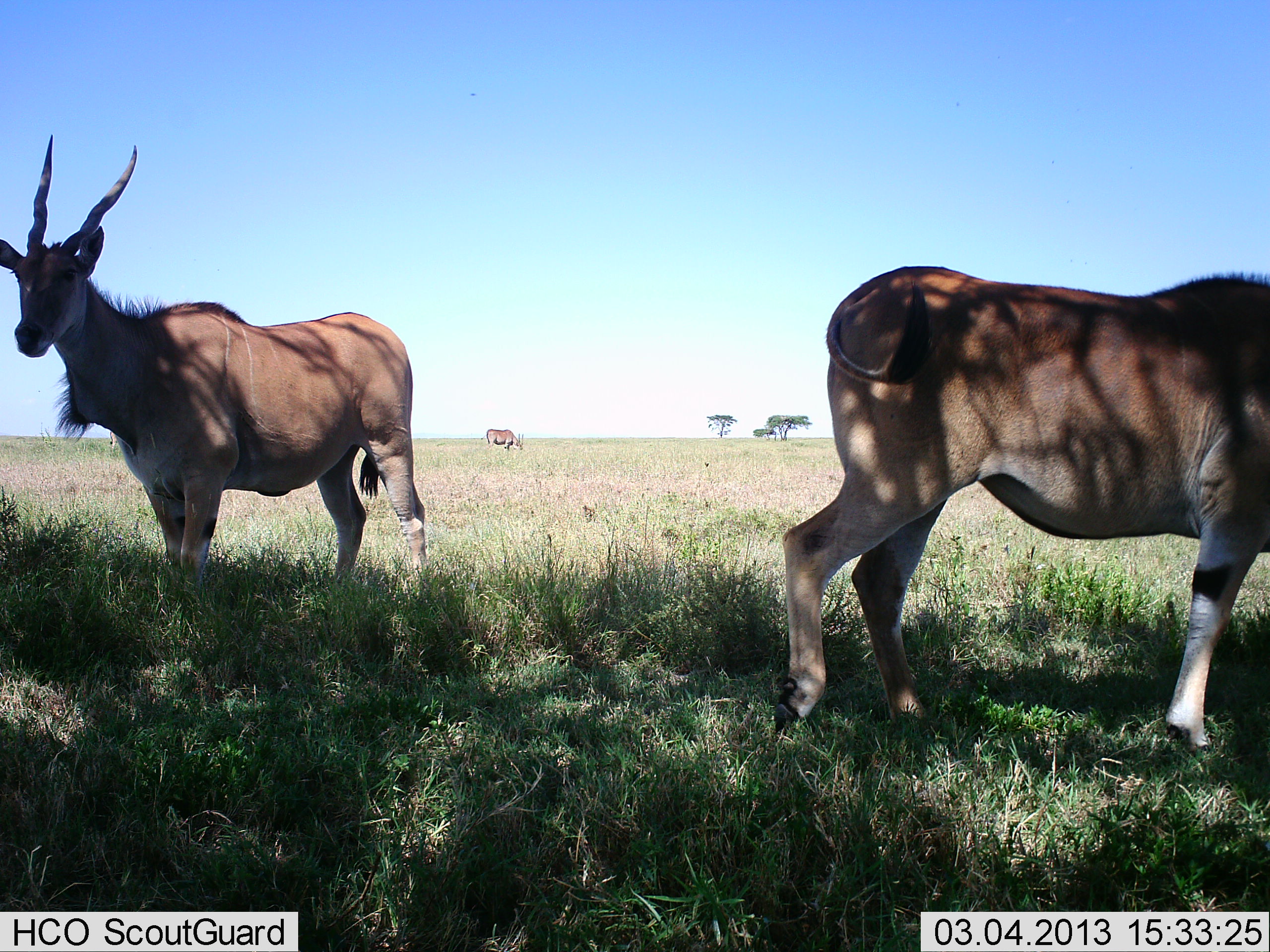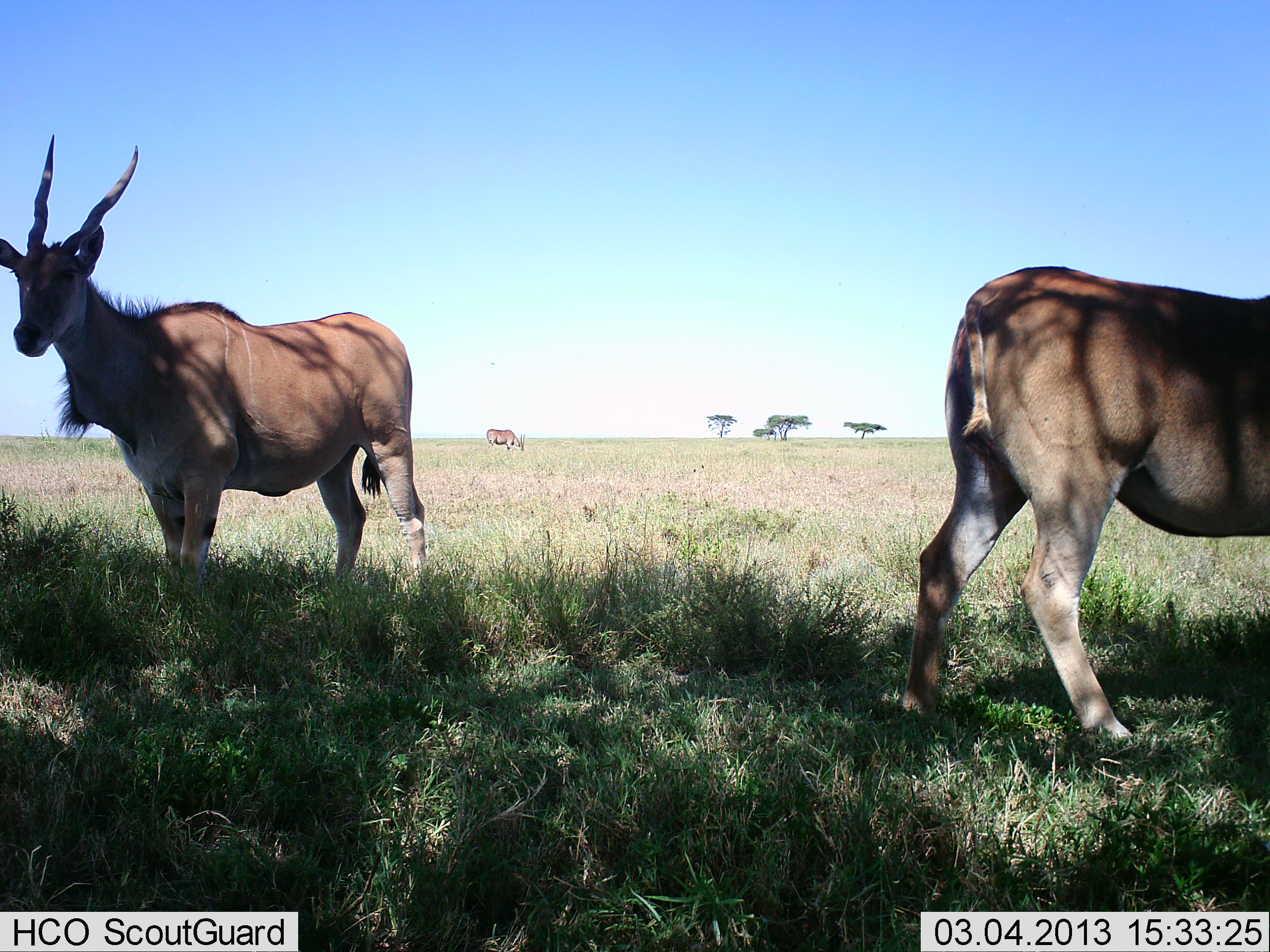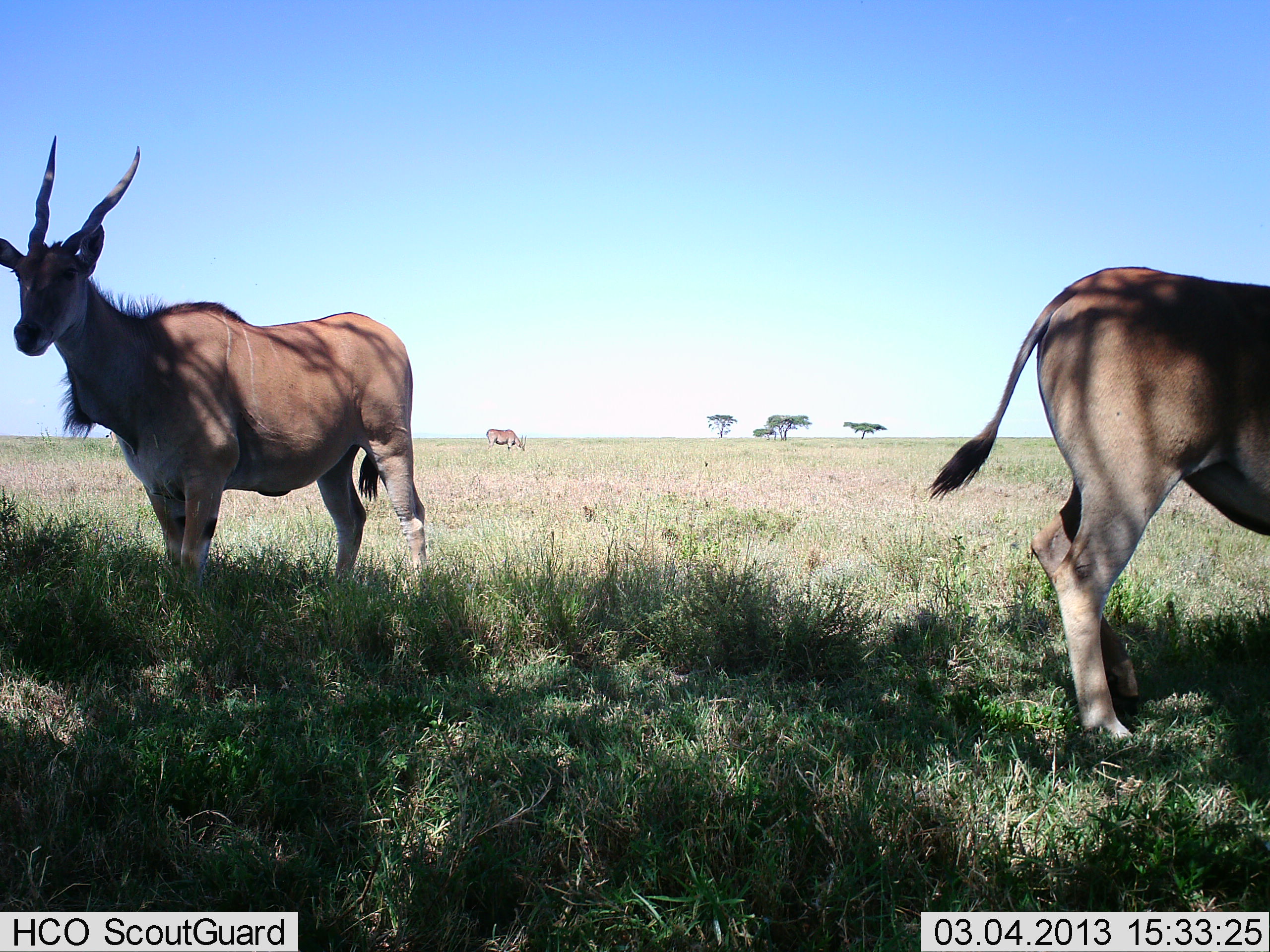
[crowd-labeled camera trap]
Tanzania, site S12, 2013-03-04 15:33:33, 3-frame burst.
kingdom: Animalia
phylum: Chordata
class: Mammalia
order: Artiodactyla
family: Bovidae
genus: Tragelaphus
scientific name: Tragelaphus oryx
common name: eland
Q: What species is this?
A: Eland (Tragelaphus oryx).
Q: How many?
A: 3.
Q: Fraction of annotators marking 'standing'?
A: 86%.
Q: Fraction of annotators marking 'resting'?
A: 7%.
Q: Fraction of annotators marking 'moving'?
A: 45%.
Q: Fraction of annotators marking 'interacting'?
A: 3%.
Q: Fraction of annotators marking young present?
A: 0%.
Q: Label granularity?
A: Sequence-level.